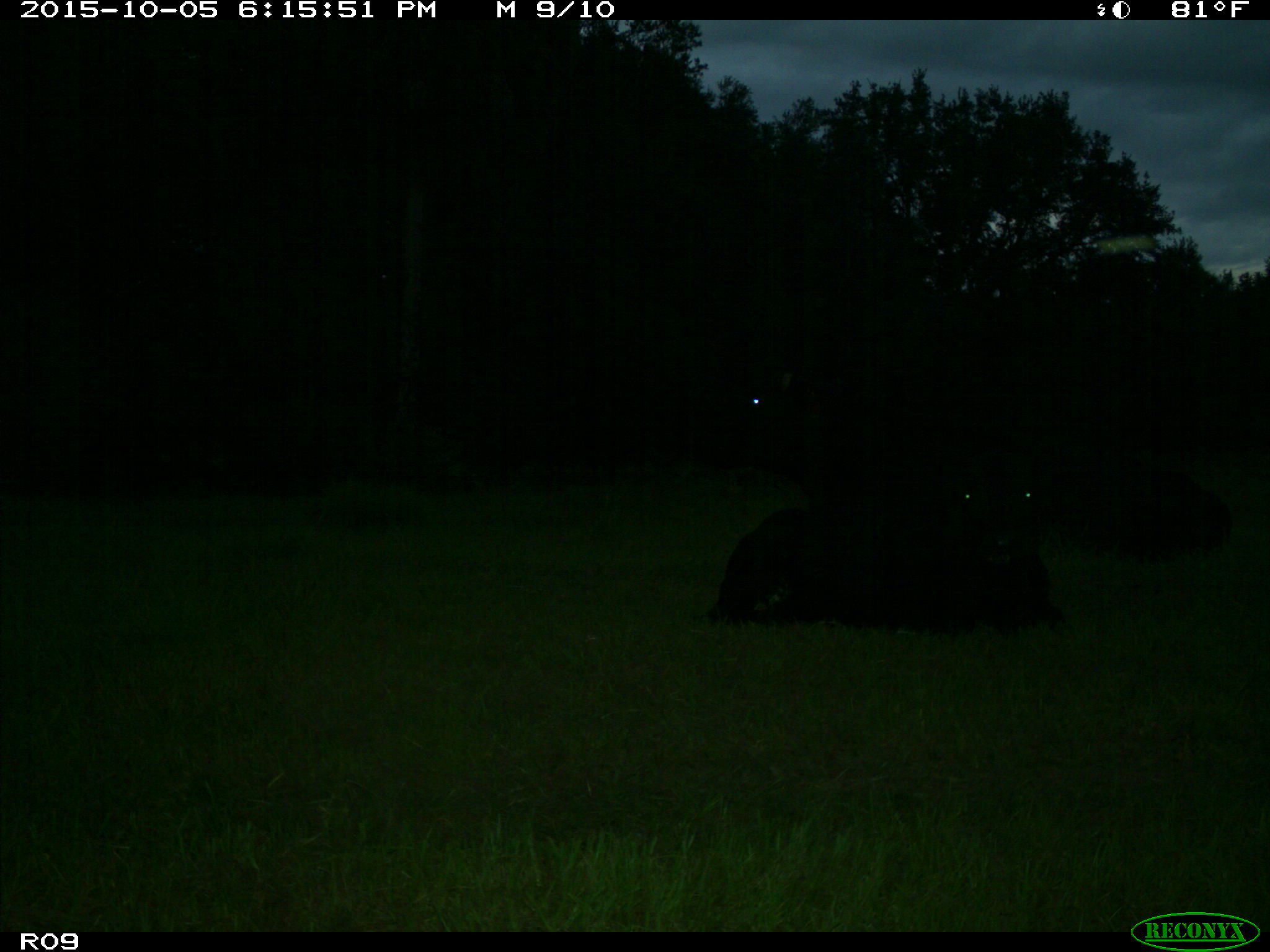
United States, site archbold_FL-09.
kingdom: Animalia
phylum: Chordata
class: Mammalia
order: Artiodactyla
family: Bovidae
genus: Bos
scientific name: Bos taurus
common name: domestic cow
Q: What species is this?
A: Bos taurus (domestic cow).